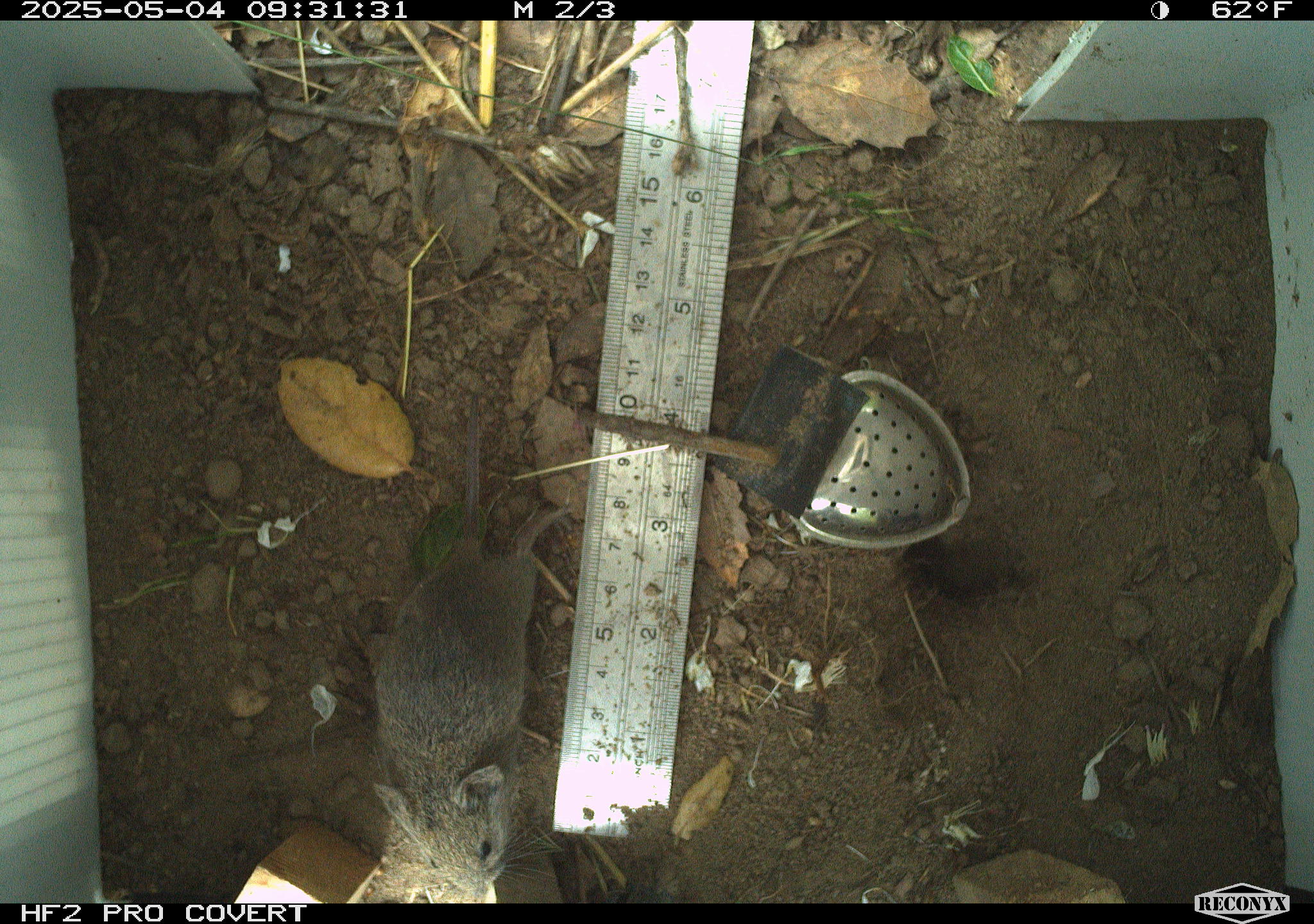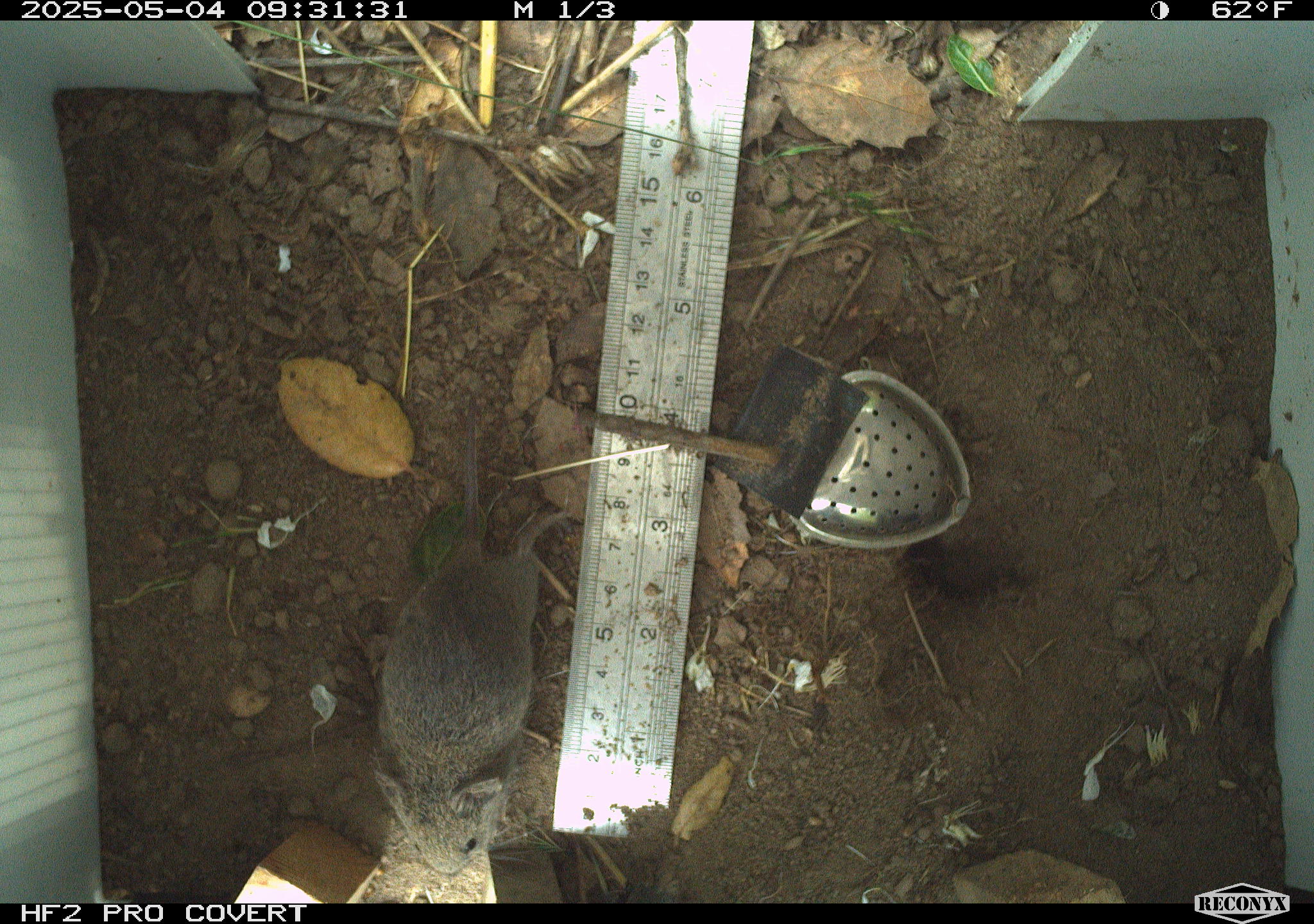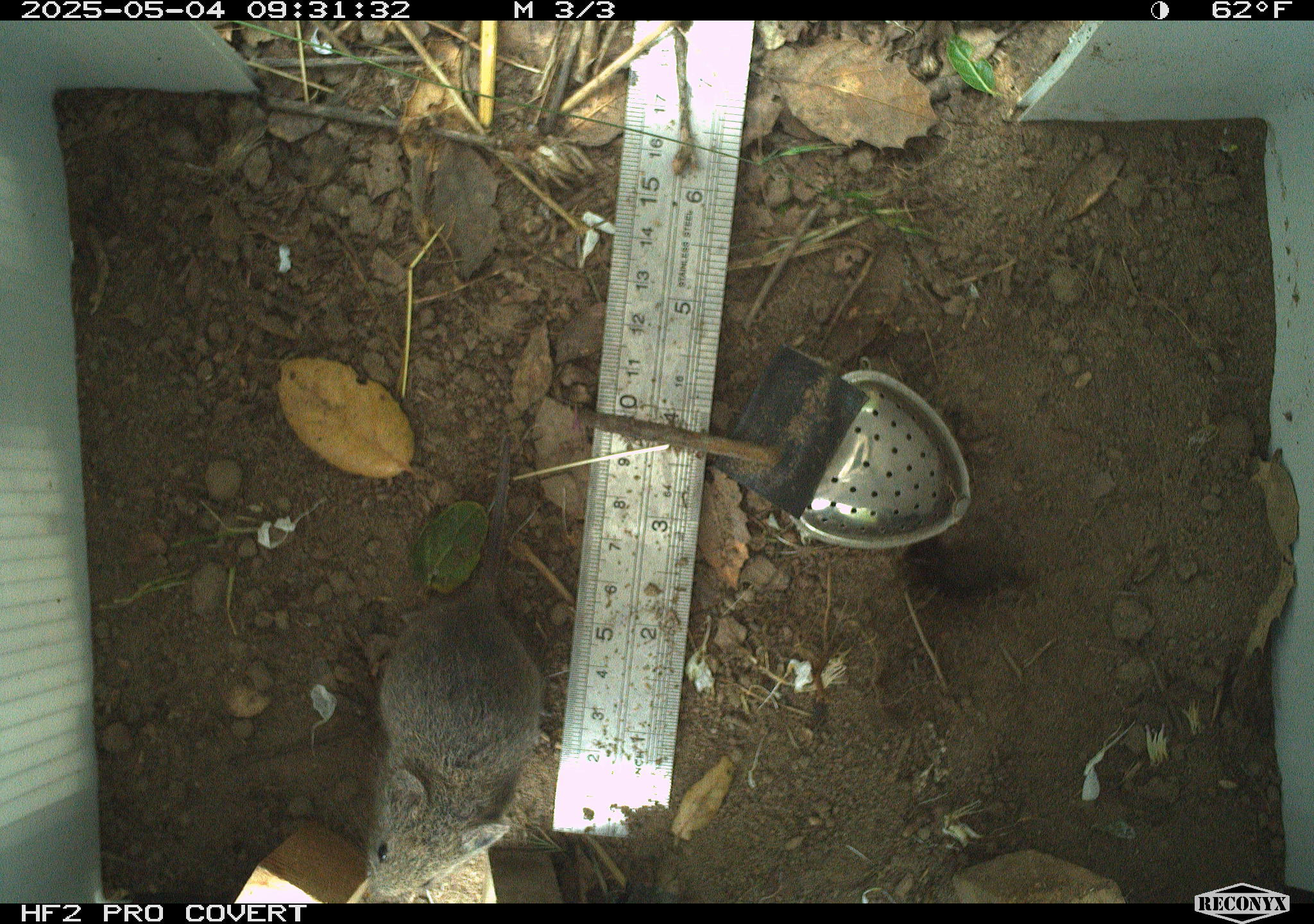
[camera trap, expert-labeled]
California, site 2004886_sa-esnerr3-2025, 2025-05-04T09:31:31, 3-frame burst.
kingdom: Animalia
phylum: Chordata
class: Mammalia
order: Rodentia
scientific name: Rodentia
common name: rodent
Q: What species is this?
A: Rodent (Rodentia).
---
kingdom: Animalia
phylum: Chordata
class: Mammalia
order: Rodentia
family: Cricetidae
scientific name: Arvicolinae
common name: voles, lemmings, and muskrats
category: arvicolinae subfamily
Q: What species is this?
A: Arvicolinae subfamily (voles, lemmings, and muskrats) (Arvicolinae).